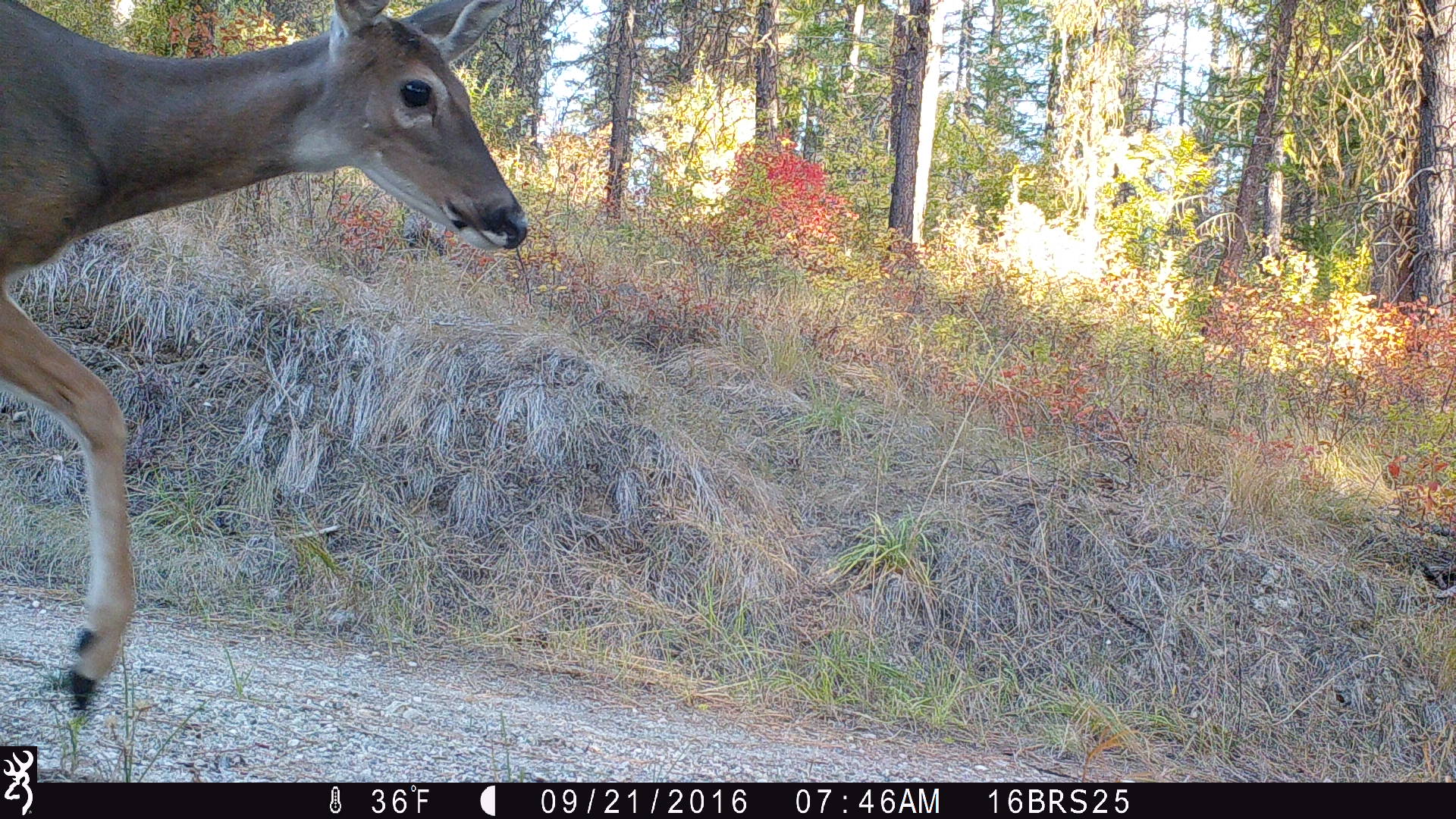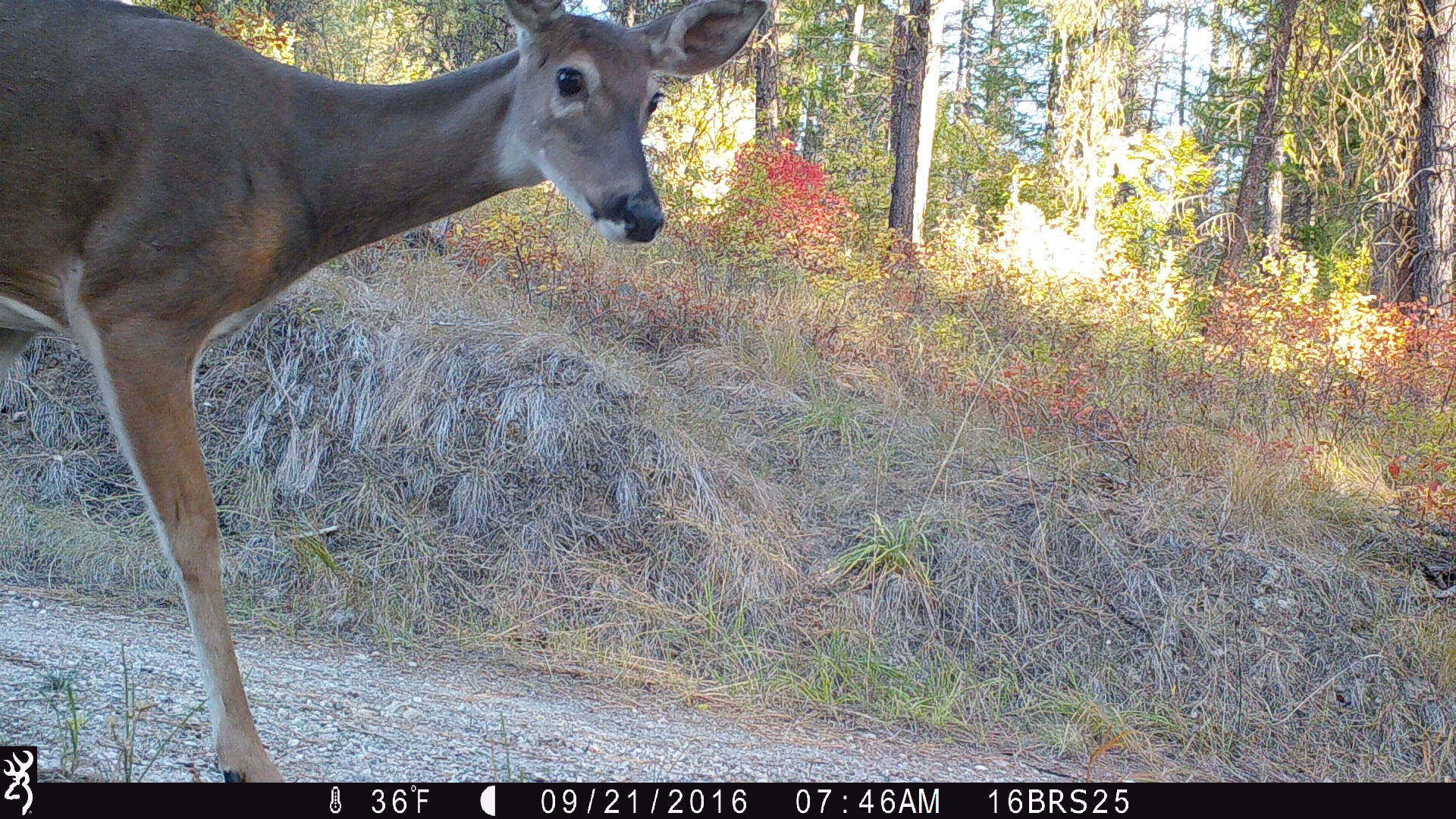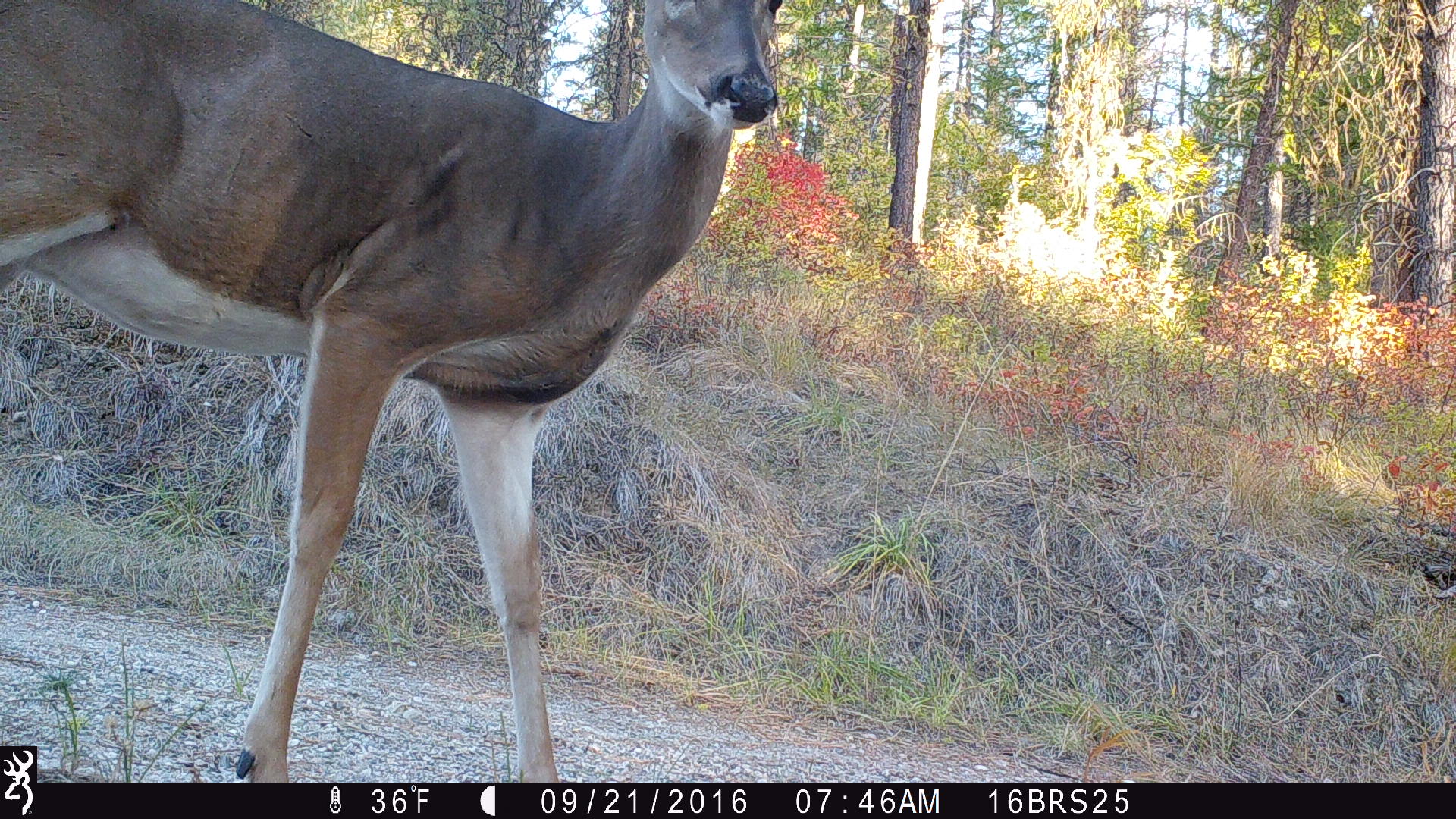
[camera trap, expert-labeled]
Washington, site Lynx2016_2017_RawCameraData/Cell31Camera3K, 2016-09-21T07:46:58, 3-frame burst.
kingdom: Animalia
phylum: Chordata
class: Mammalia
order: Artiodactyla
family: Cervidae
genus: Odocoileus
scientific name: Odocoileus virginianus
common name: white-tailed deer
Odocoileus virginianus (white-tailed deer). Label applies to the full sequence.